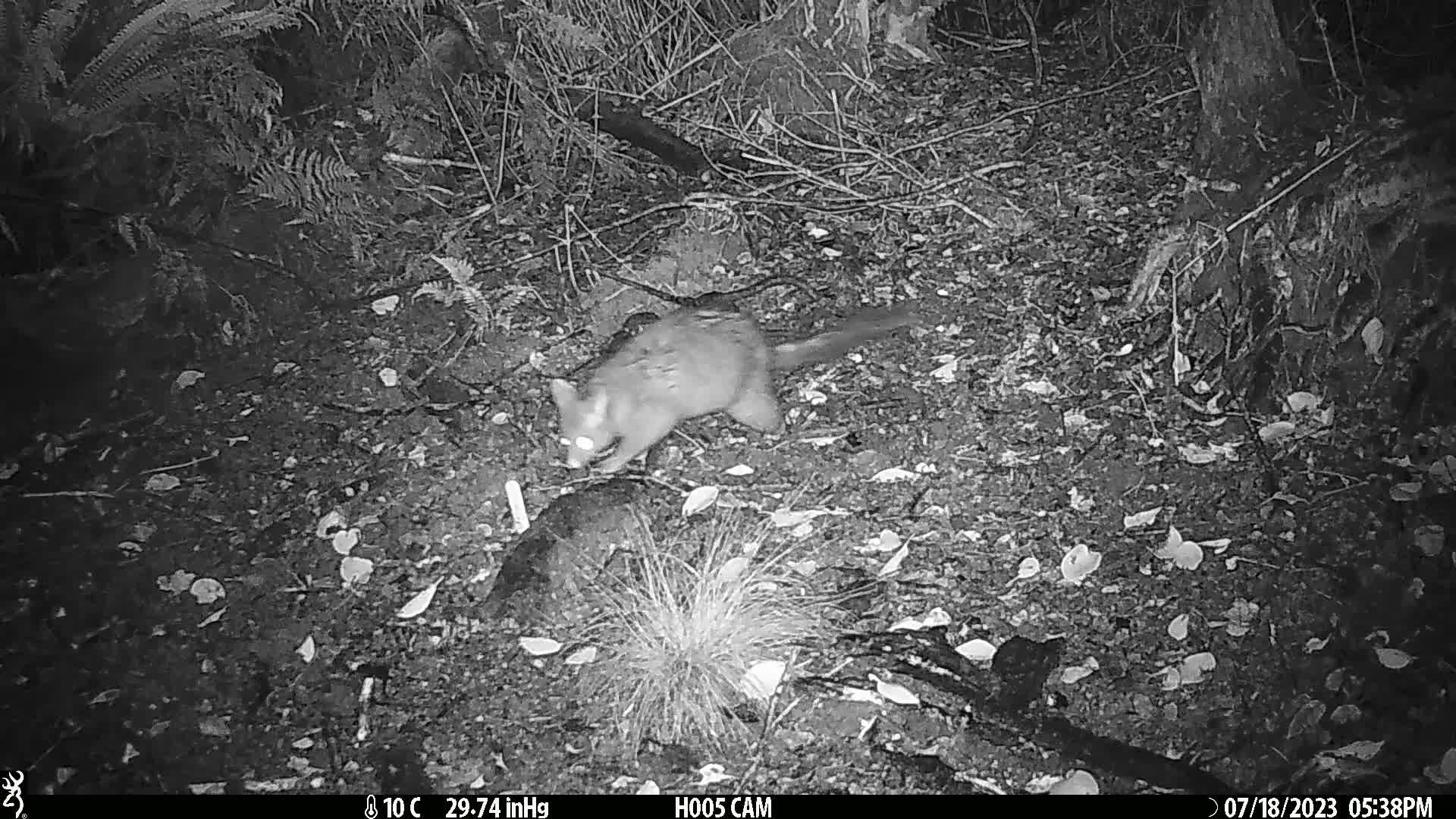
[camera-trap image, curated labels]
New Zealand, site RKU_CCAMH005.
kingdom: Animalia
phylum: Chordata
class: Mammalia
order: Diprotodontia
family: Phalangeridae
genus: Trichosurus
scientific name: Trichosurus vulpecula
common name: common brushtail possum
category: possum